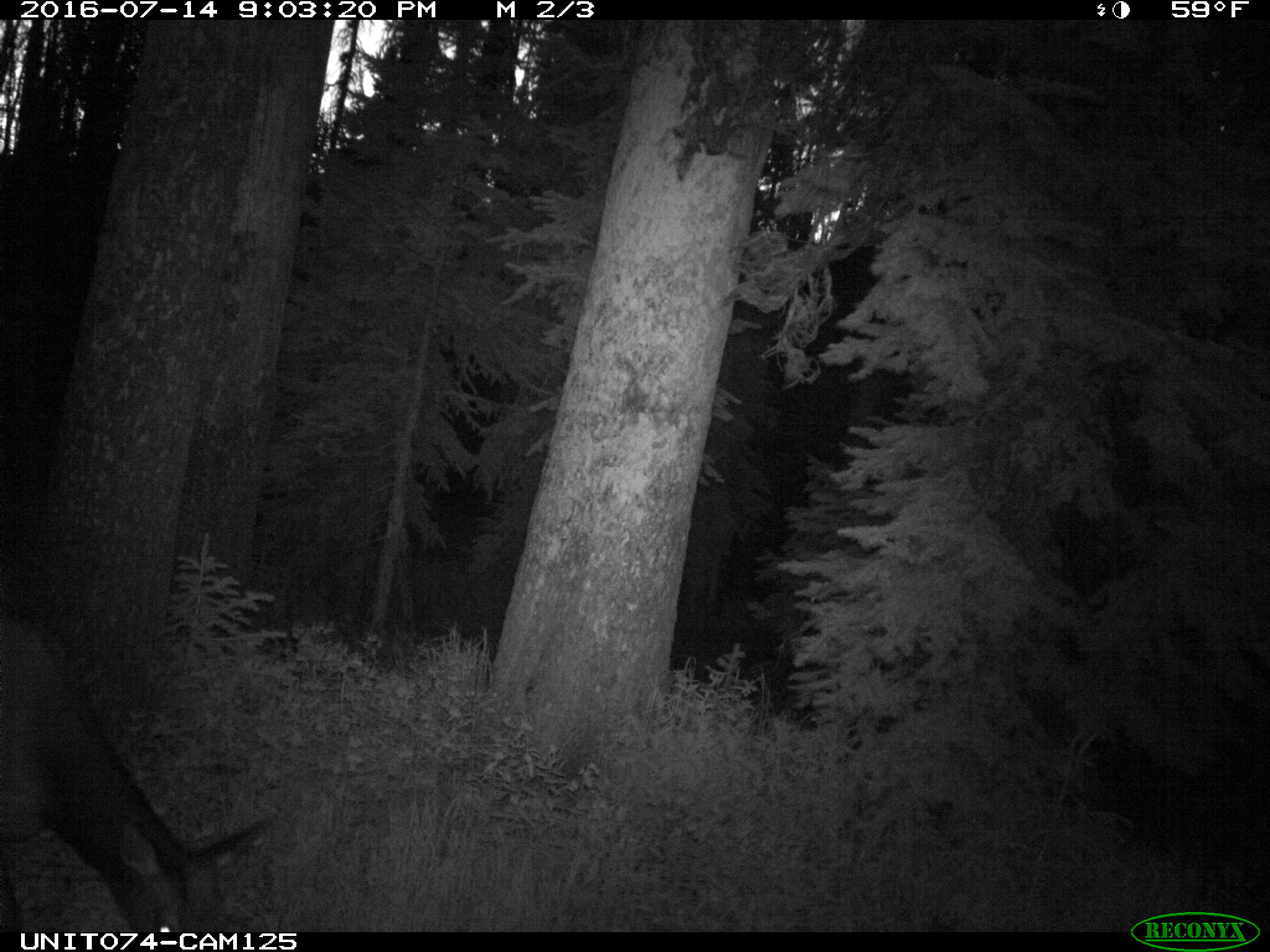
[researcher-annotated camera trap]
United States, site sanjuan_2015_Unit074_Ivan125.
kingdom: Animalia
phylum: Chordata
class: Mammalia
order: Artiodactyla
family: Cervidae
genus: Cervus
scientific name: Cervus elaphus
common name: red deer